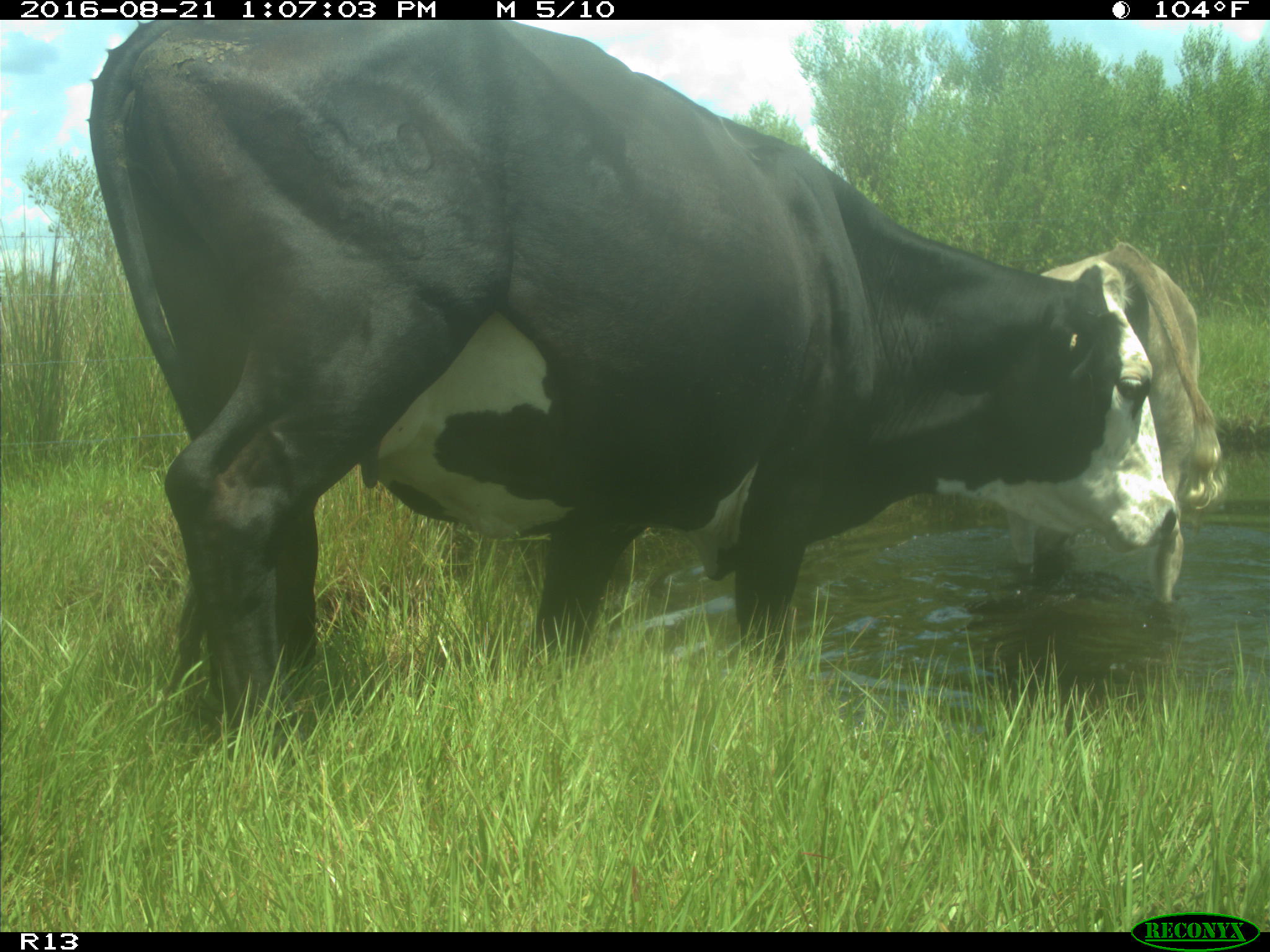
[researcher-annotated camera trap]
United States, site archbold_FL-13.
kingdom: Animalia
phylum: Chordata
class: Mammalia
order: Artiodactyla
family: Bovidae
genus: Bos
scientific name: Bos taurus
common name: domestic cow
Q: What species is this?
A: Bos taurus (domestic cow).